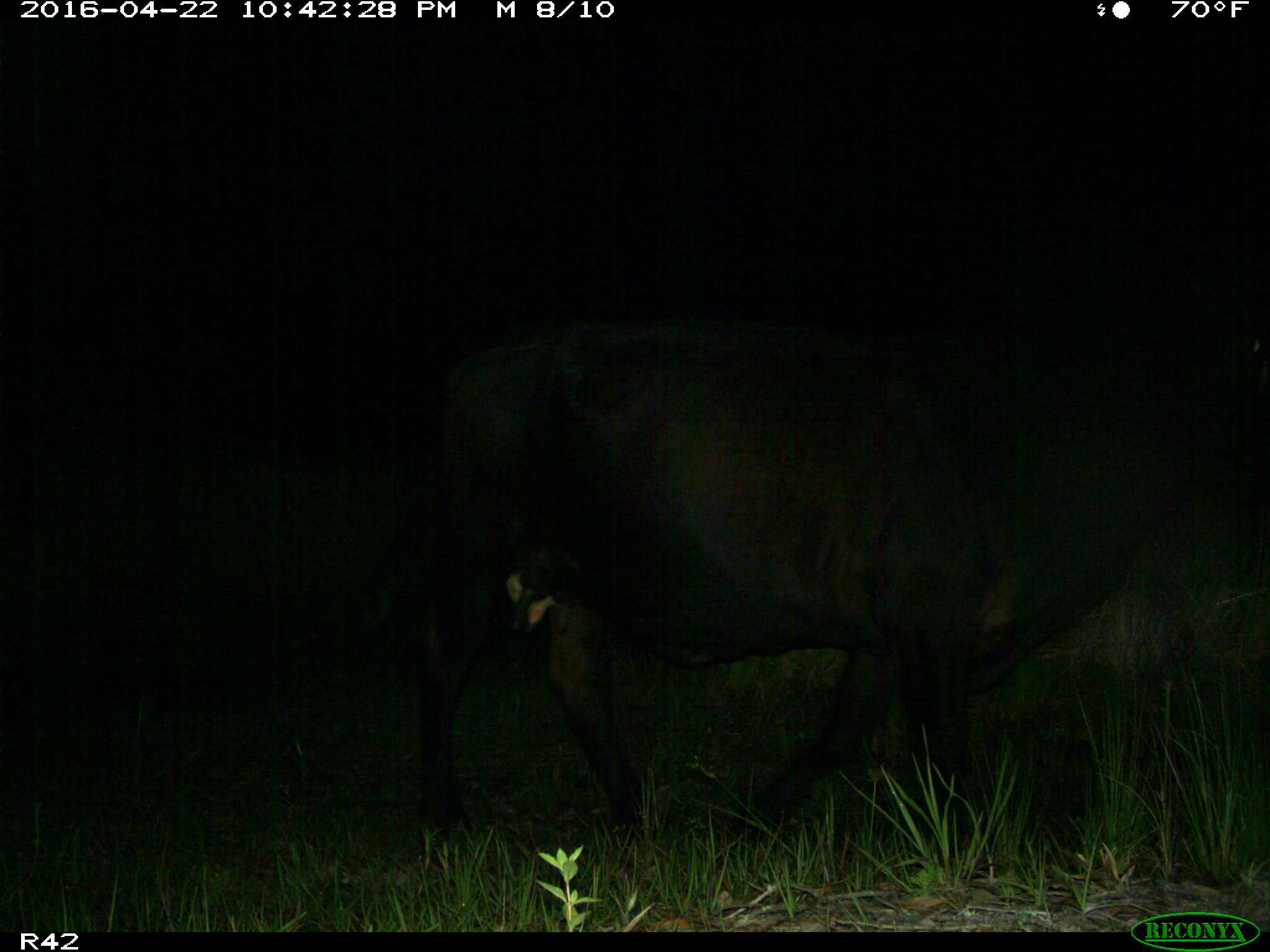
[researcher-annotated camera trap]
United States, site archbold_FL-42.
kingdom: Animalia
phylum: Chordata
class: Mammalia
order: Artiodactyla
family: Bovidae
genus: Bos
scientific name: Bos taurus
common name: domestic cow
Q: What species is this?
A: Bos taurus (domestic cow).